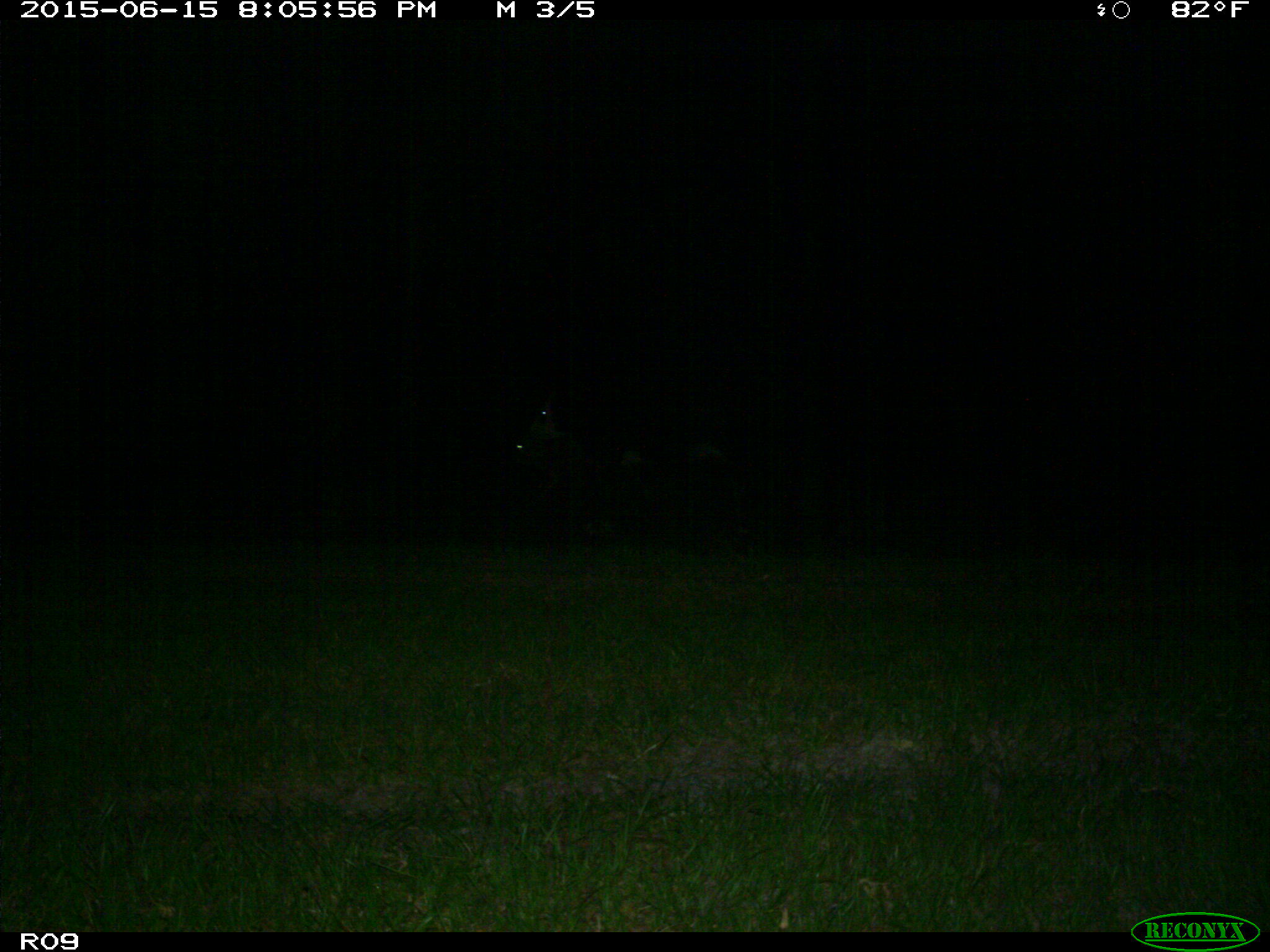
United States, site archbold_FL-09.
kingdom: Animalia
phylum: Chordata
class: Mammalia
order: Artiodactyla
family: Bovidae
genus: Bos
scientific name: Bos taurus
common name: domestic cow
Bos taurus (domestic cow).